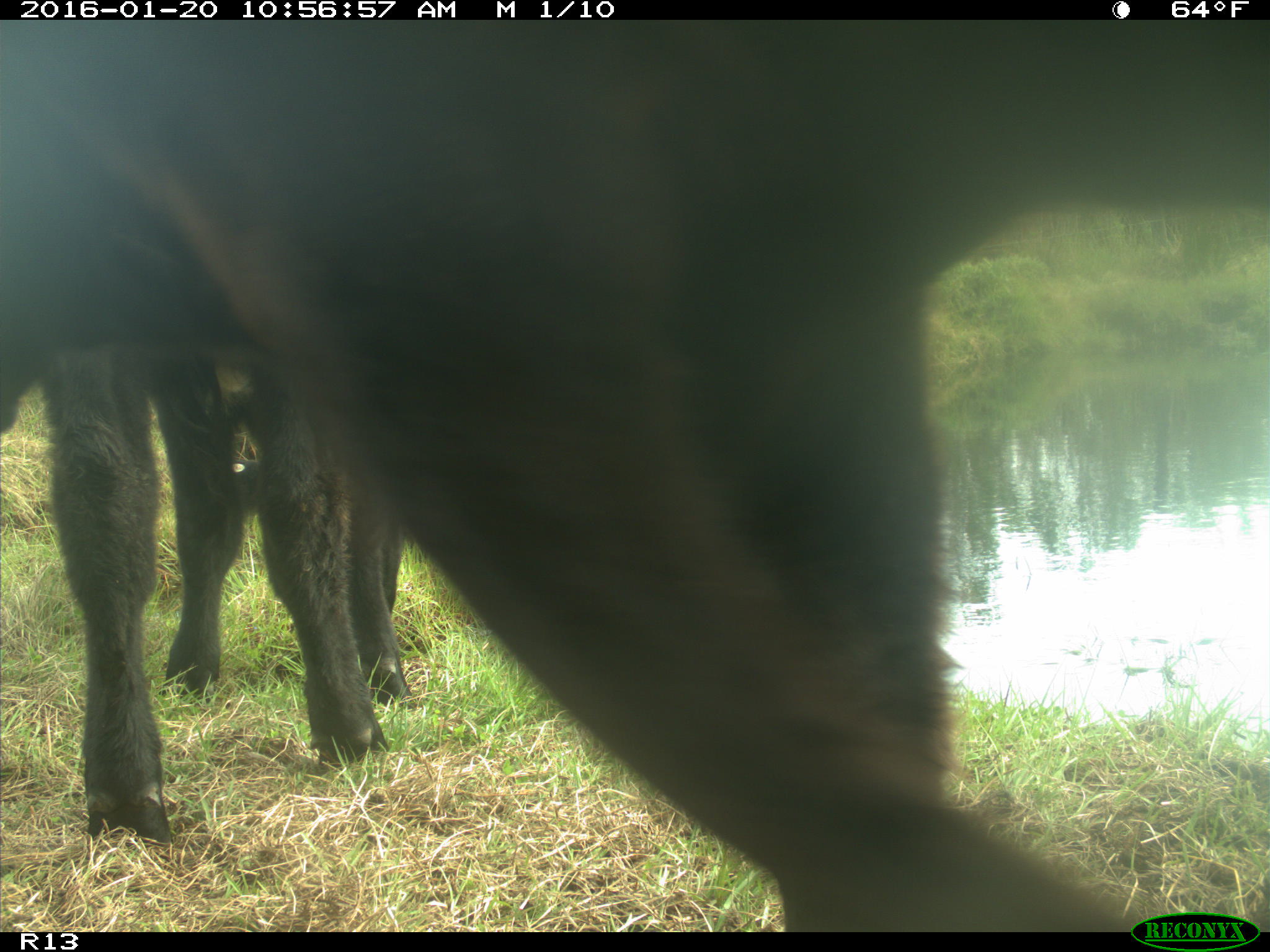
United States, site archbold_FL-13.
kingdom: Animalia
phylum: Chordata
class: Mammalia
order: Artiodactyla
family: Bovidae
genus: Bos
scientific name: Bos taurus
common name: domestic cow